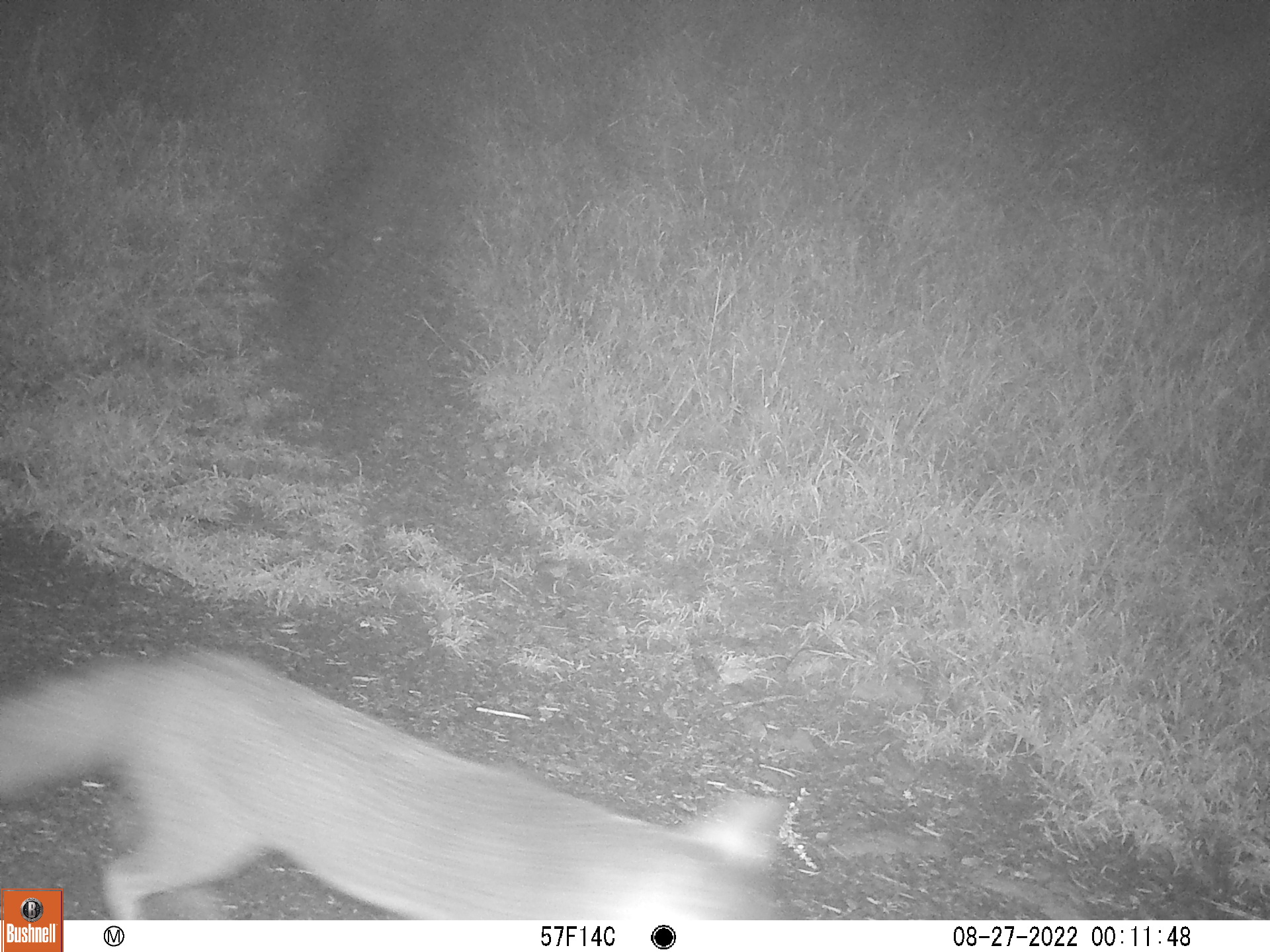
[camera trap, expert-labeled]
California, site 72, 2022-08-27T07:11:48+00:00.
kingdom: Animalia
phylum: Chordata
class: Mammalia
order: Carnivora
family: Canidae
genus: Urocyon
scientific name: Urocyon cinereoargenteus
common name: gray fox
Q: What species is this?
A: Gray fox (Urocyon cinereoargenteus).